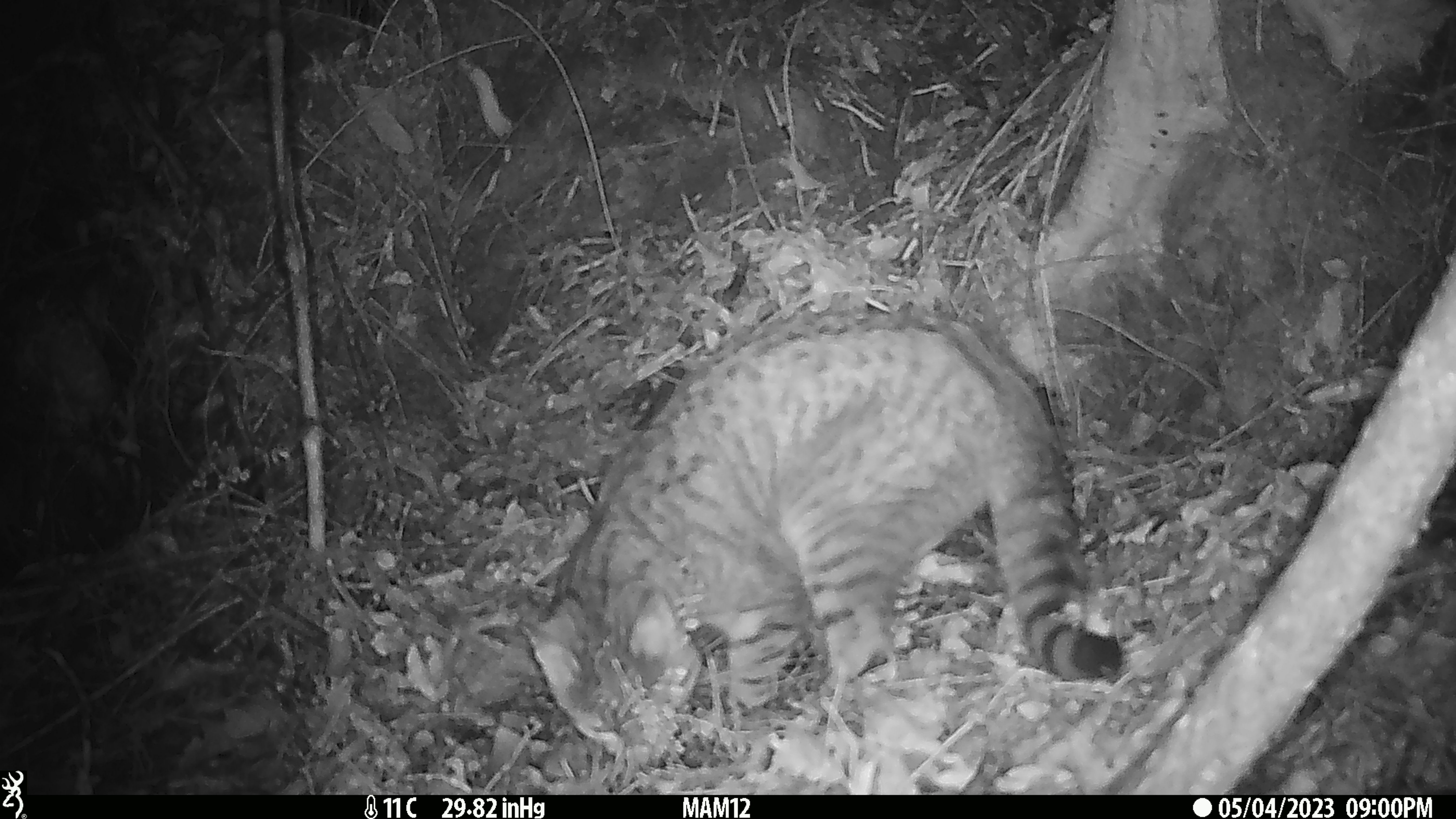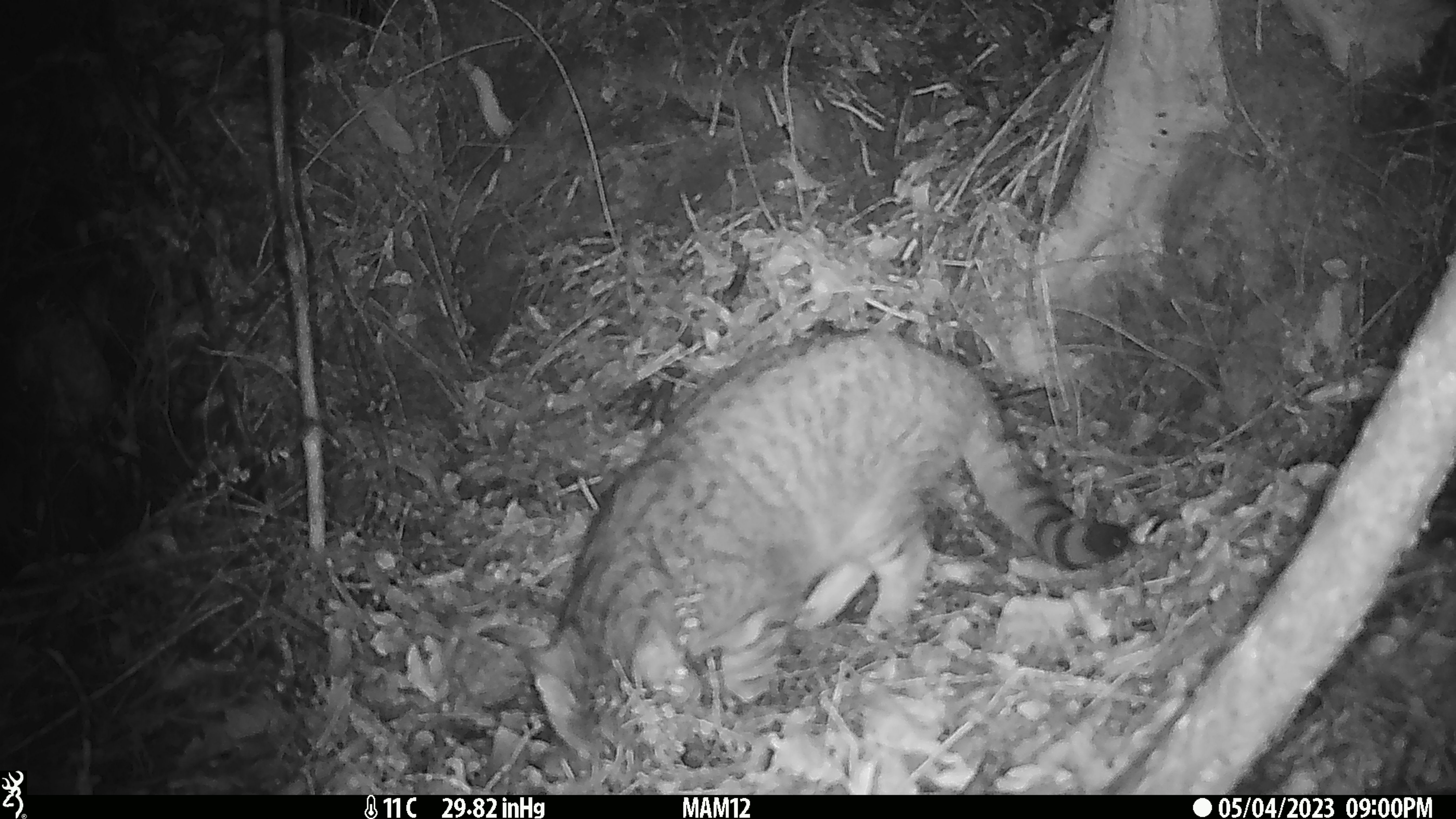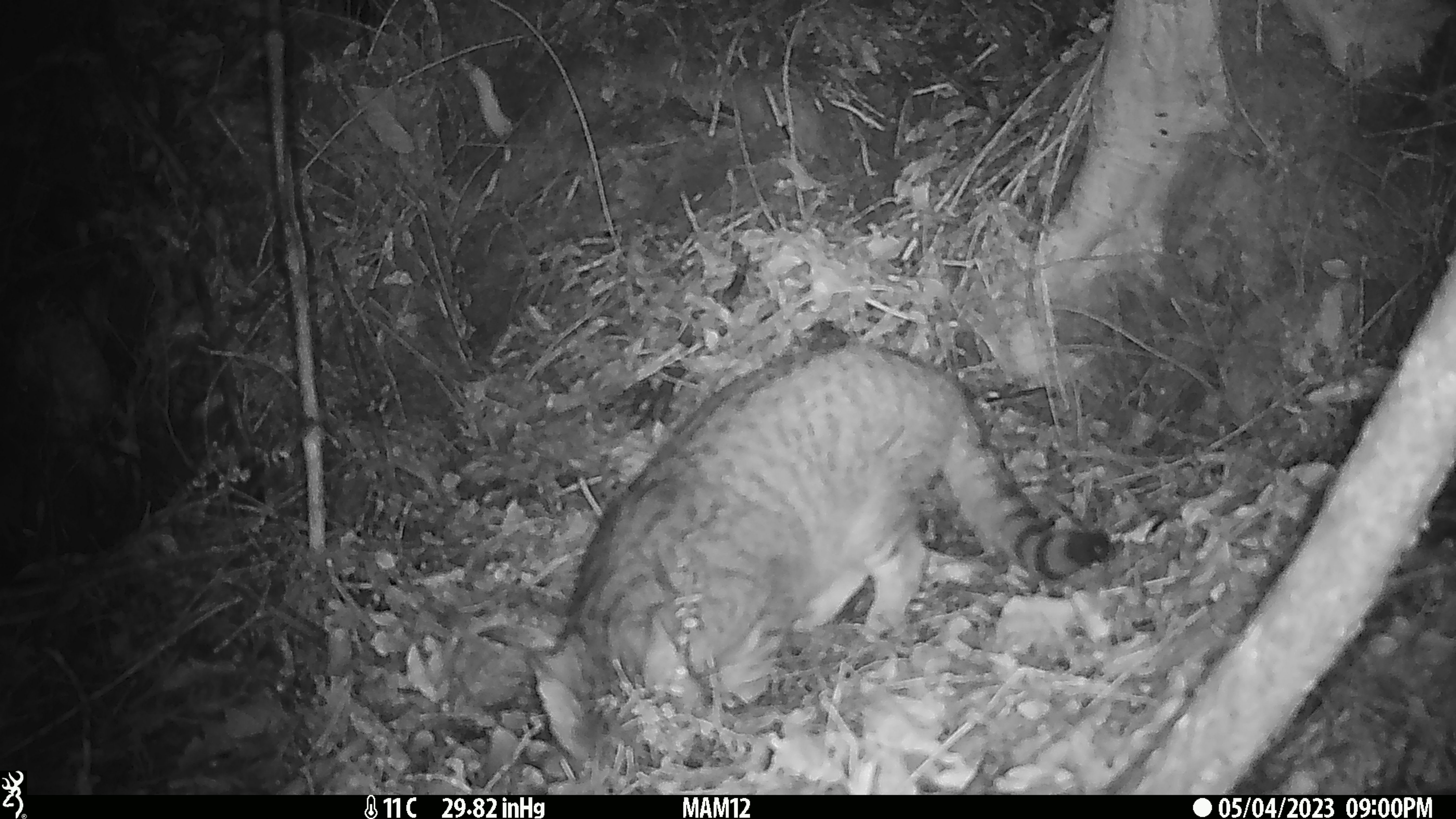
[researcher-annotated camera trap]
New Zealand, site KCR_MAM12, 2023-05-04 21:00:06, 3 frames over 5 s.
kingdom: Animalia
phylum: Chordata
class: Mammalia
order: Carnivora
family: Felidae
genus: Felis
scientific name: Felis catus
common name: domestic cat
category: cat